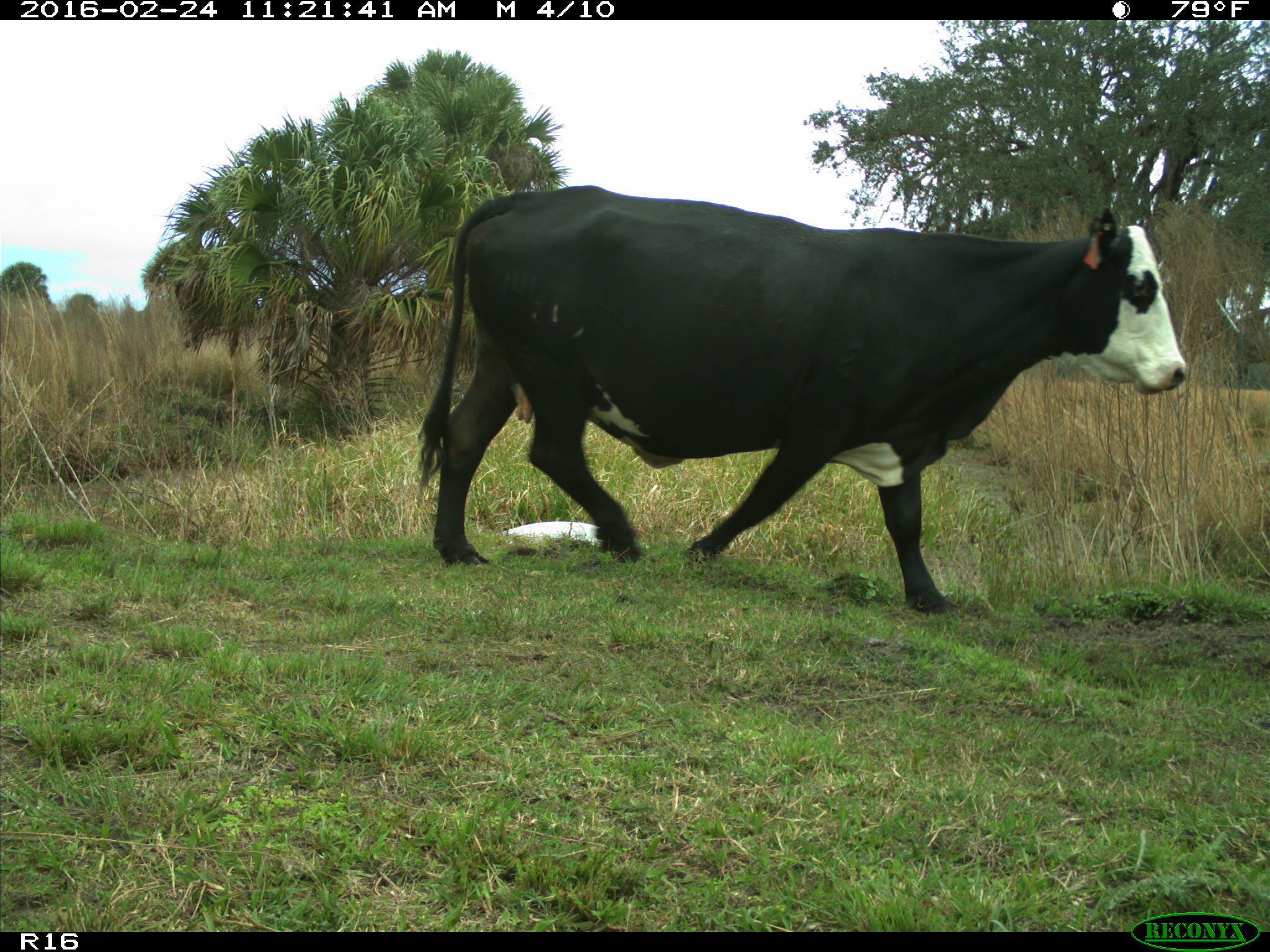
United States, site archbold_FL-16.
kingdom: Animalia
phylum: Chordata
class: Mammalia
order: Artiodactyla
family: Bovidae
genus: Bos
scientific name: Bos taurus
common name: domestic cow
Bos taurus (domestic cow).